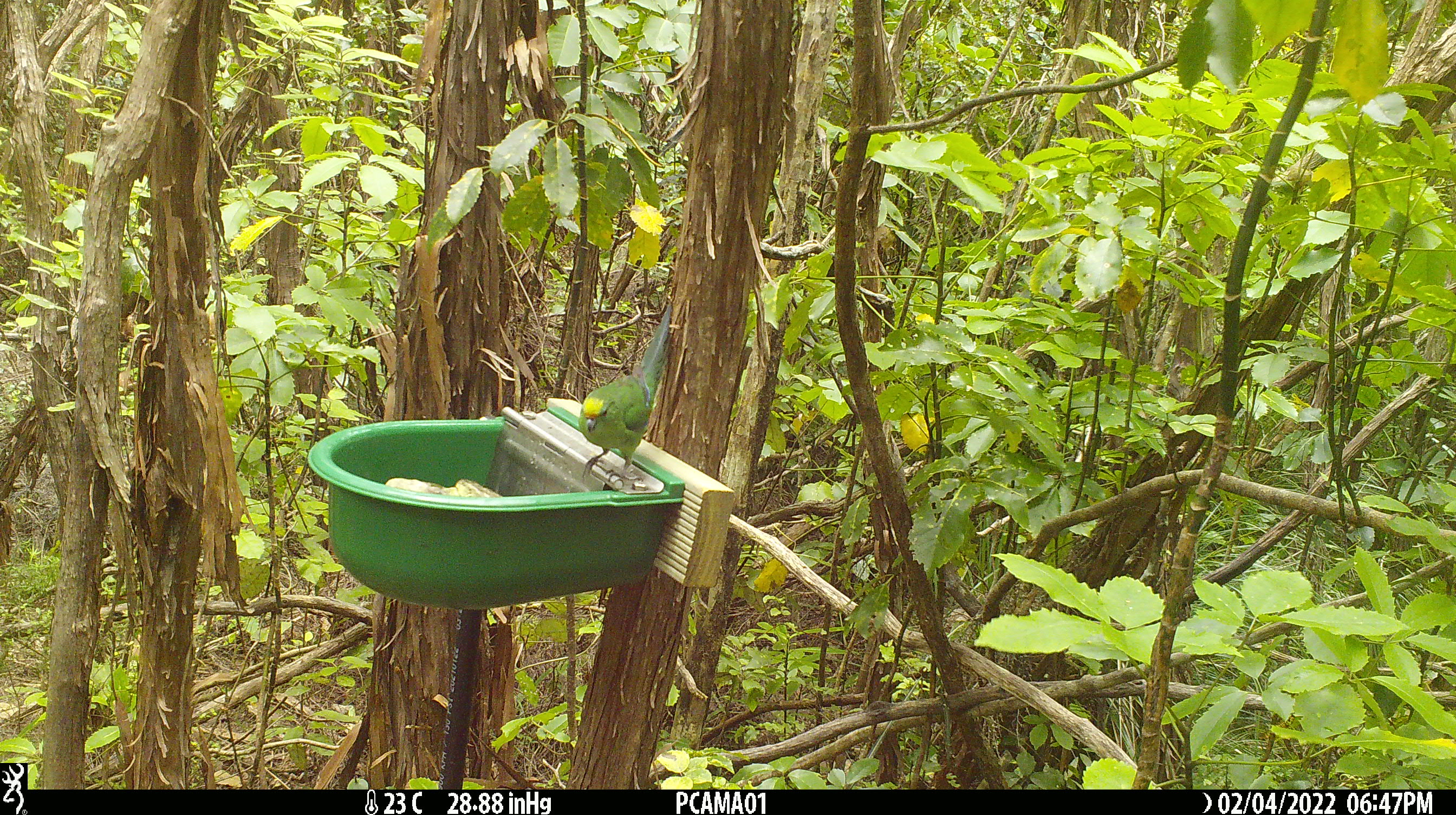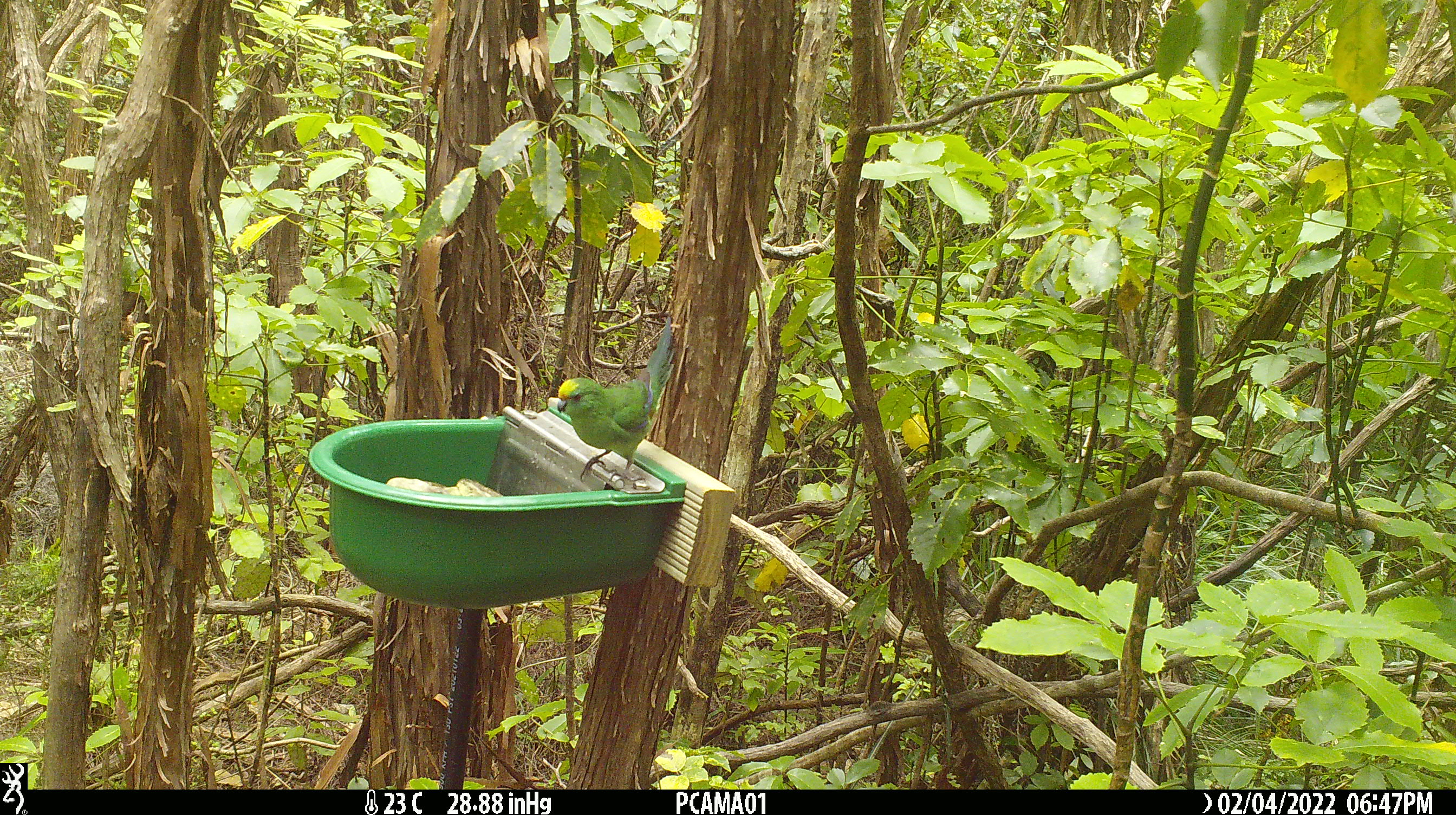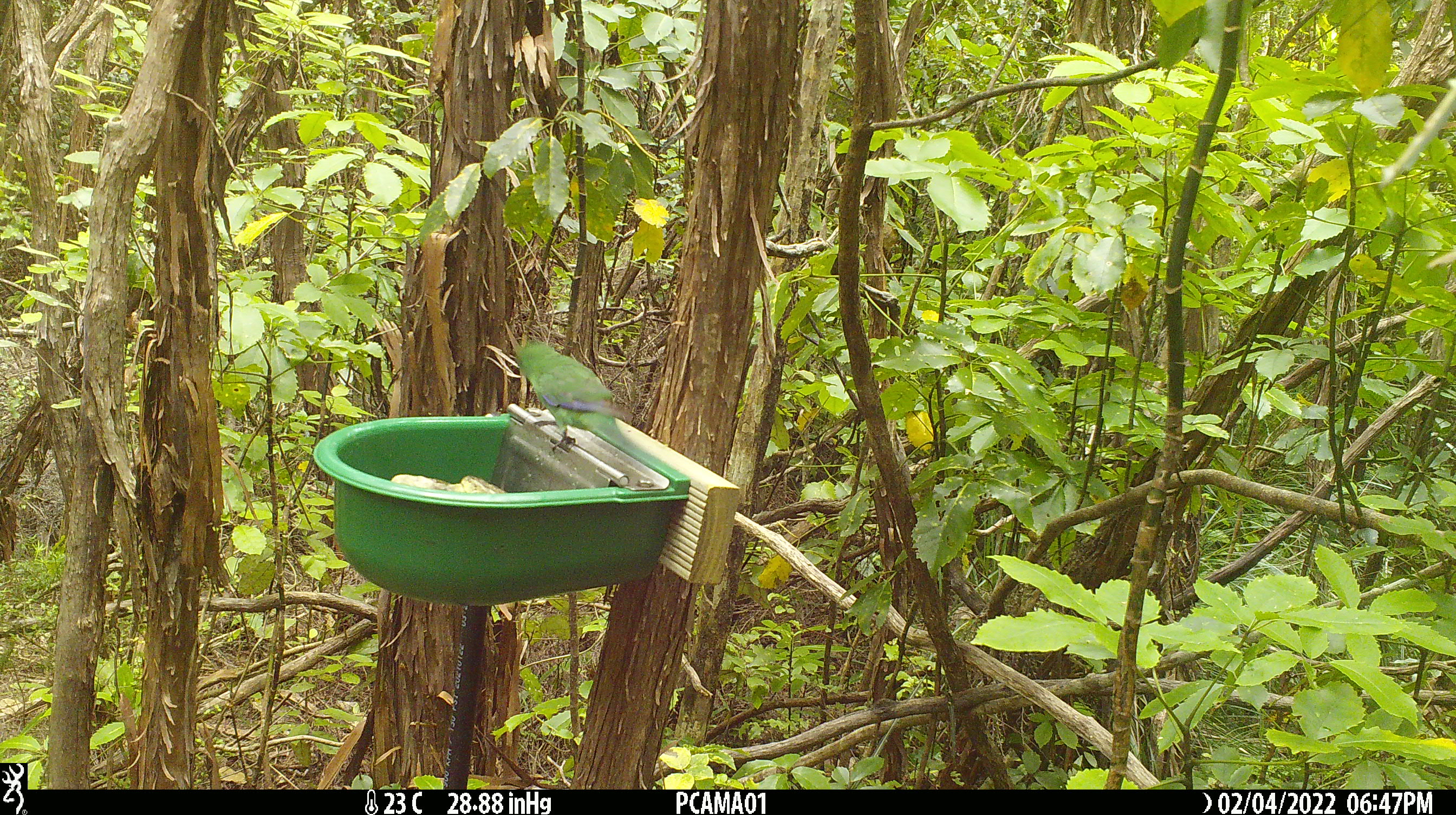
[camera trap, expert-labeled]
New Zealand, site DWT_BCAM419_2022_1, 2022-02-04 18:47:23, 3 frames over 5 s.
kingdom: Animalia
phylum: Chordata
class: Aves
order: Psittaciformes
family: Psittaculidae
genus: Cyanoramphus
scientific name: Cyanoramphus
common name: parakeet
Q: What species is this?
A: Parakeet (Cyanoramphus).